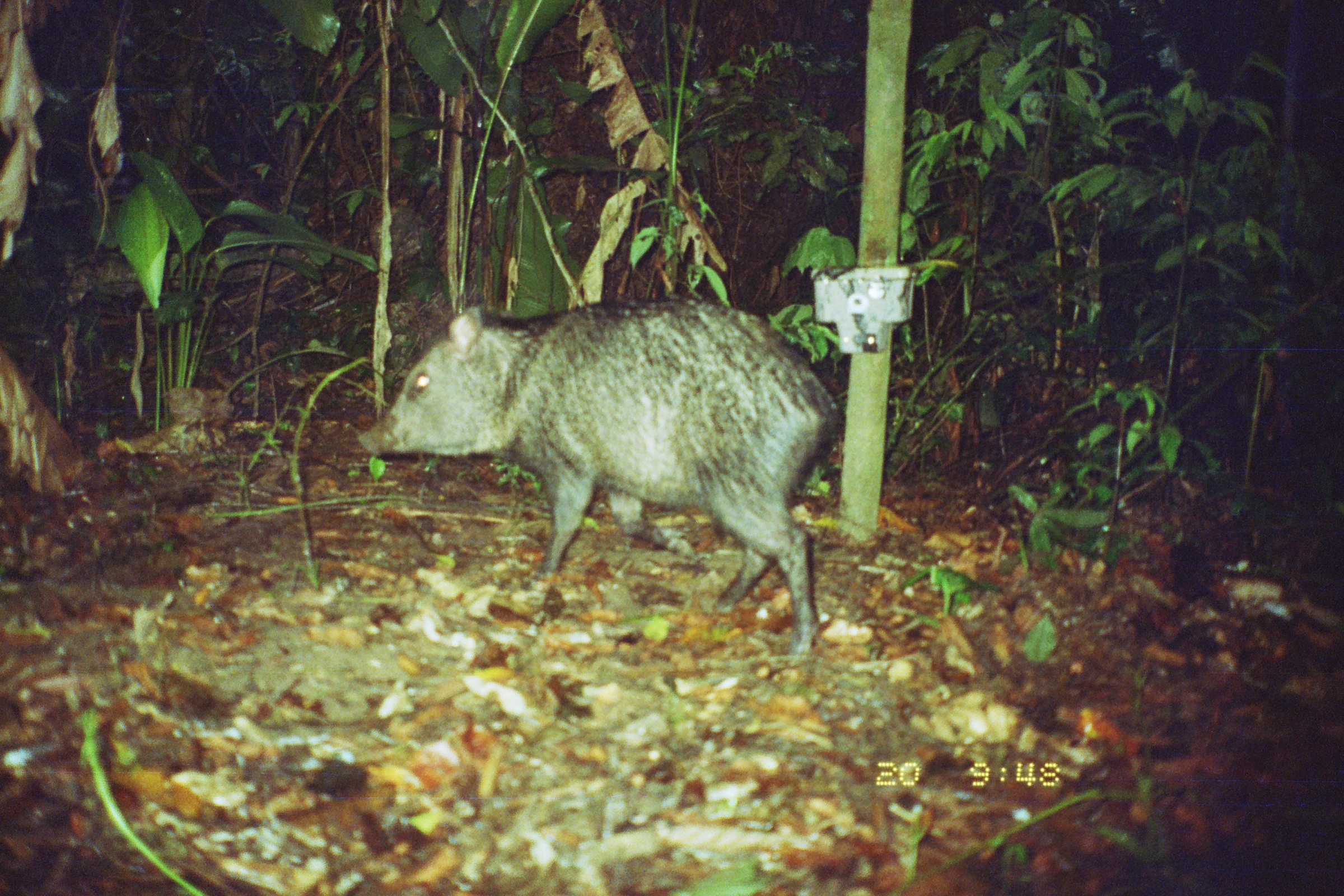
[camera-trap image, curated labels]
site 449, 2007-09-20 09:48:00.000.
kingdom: Animalia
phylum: Chordata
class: Mammalia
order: Artiodactyla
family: Tayassuidae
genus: Pecari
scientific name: Pecari tajacu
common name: collared peccary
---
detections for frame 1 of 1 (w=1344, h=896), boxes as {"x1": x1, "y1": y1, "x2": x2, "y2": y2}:
pecari tajacu: {"x1": 353, "y1": 292, "x2": 843, "y2": 659}